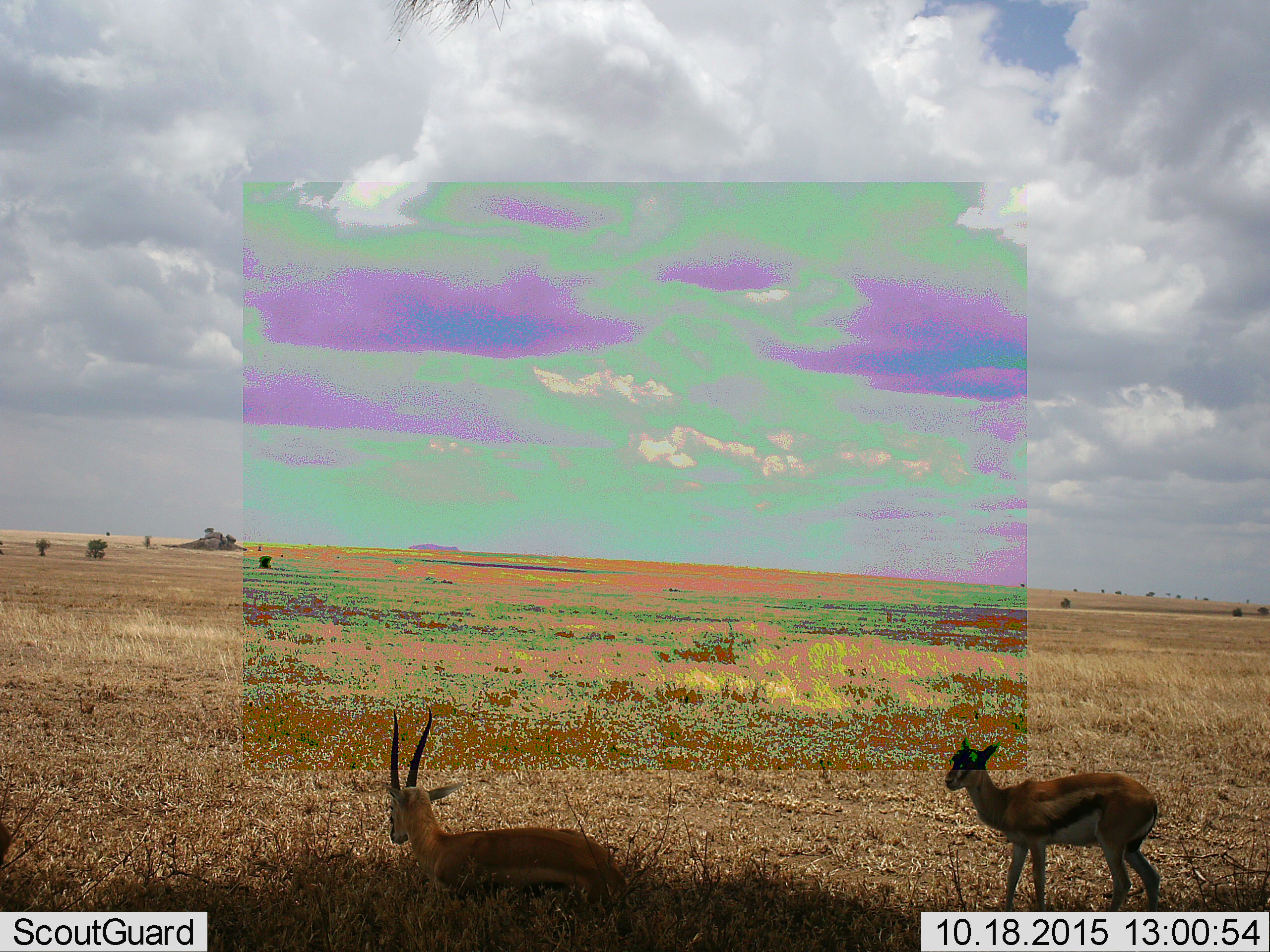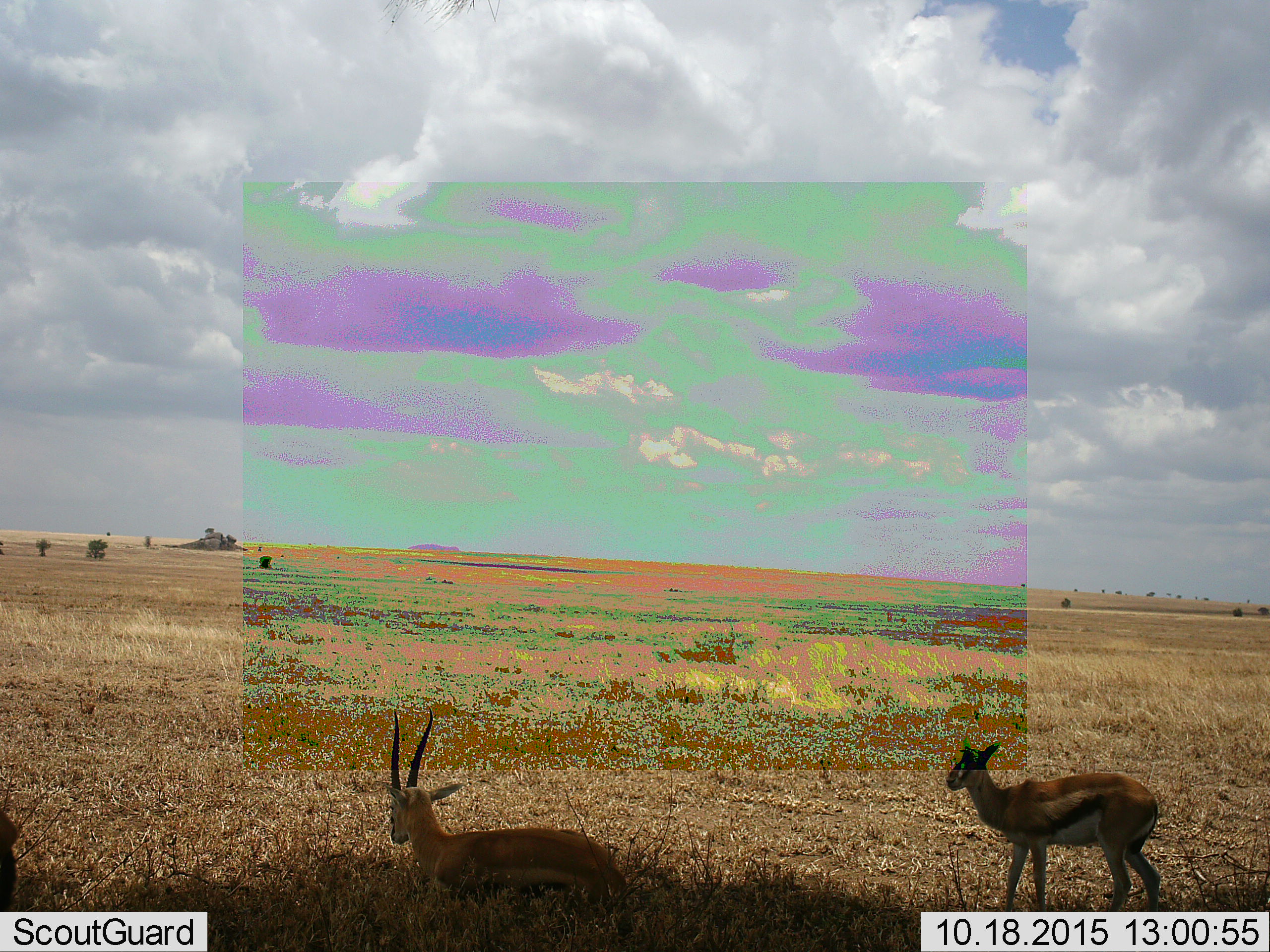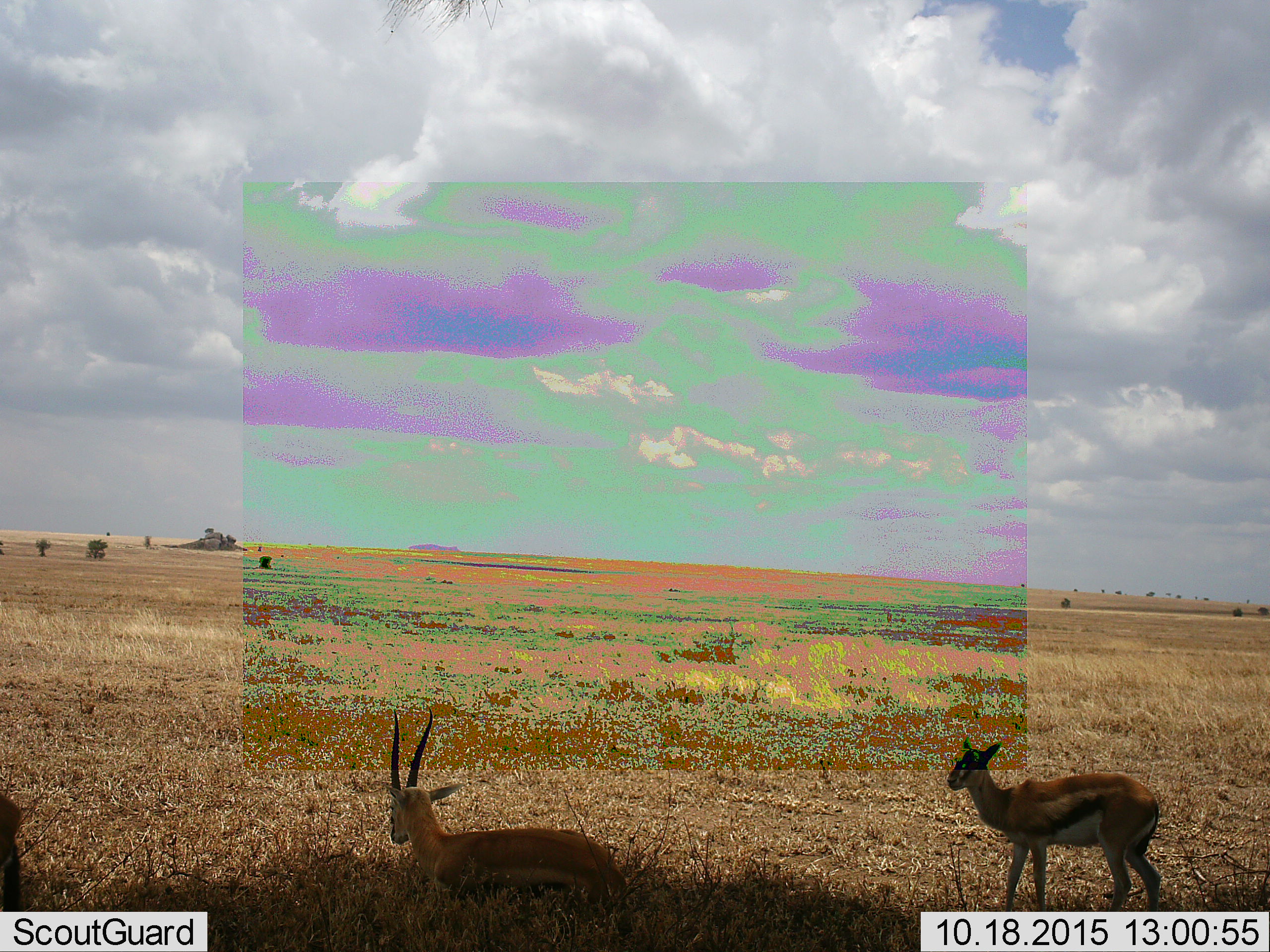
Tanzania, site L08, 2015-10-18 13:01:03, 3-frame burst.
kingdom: Animalia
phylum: Chordata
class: Mammalia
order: Artiodactyla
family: Bovidae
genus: Eudorcas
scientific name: Eudorcas thomsonii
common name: thomson's gazelle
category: gazellethomsons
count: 3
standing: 100%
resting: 57%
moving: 14%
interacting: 0%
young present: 14%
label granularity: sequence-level